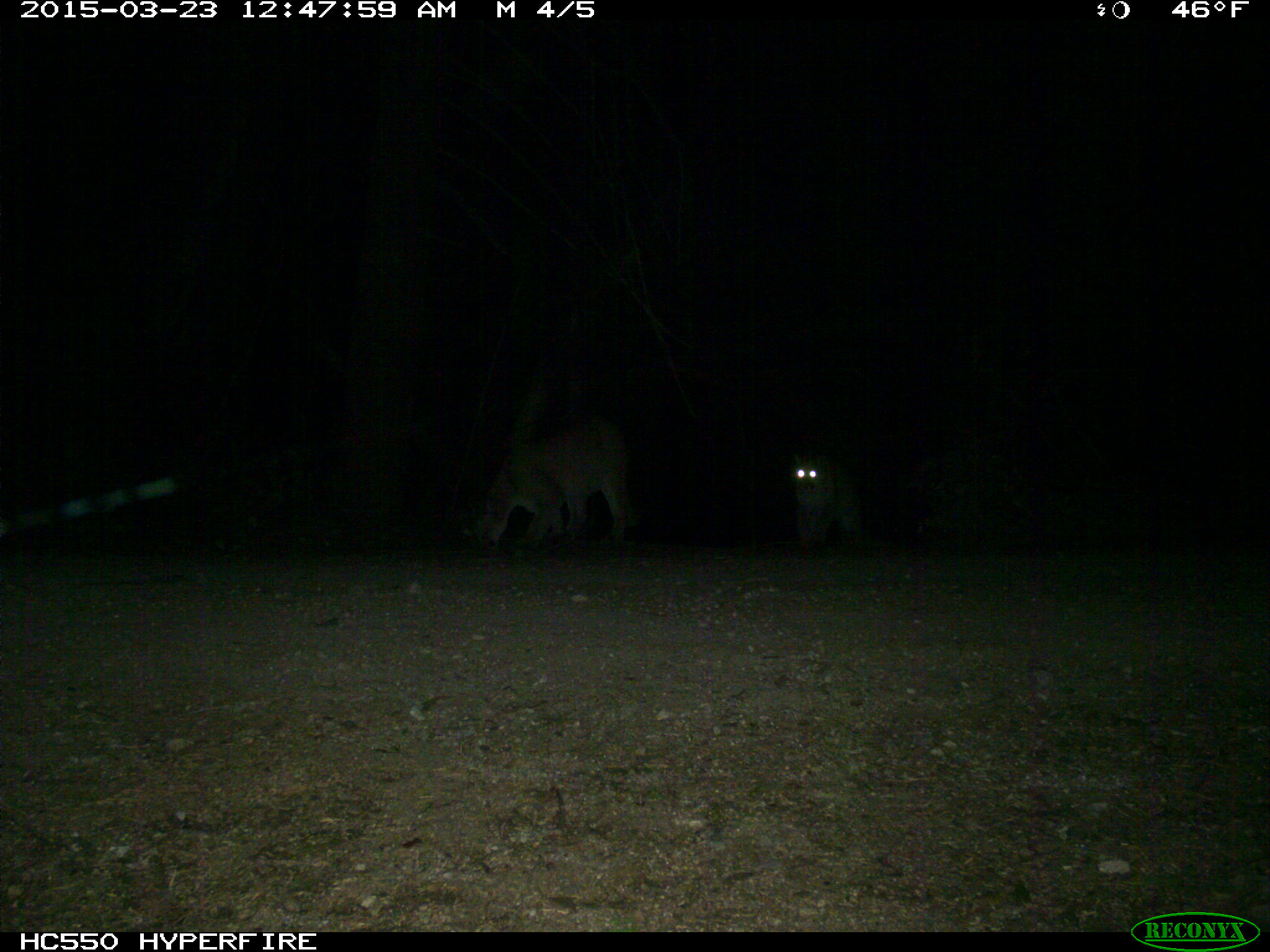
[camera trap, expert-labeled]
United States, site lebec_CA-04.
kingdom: Animalia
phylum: Chordata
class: Mammalia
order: Carnivora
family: Felidae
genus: Puma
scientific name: Puma concolor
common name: mountain lion